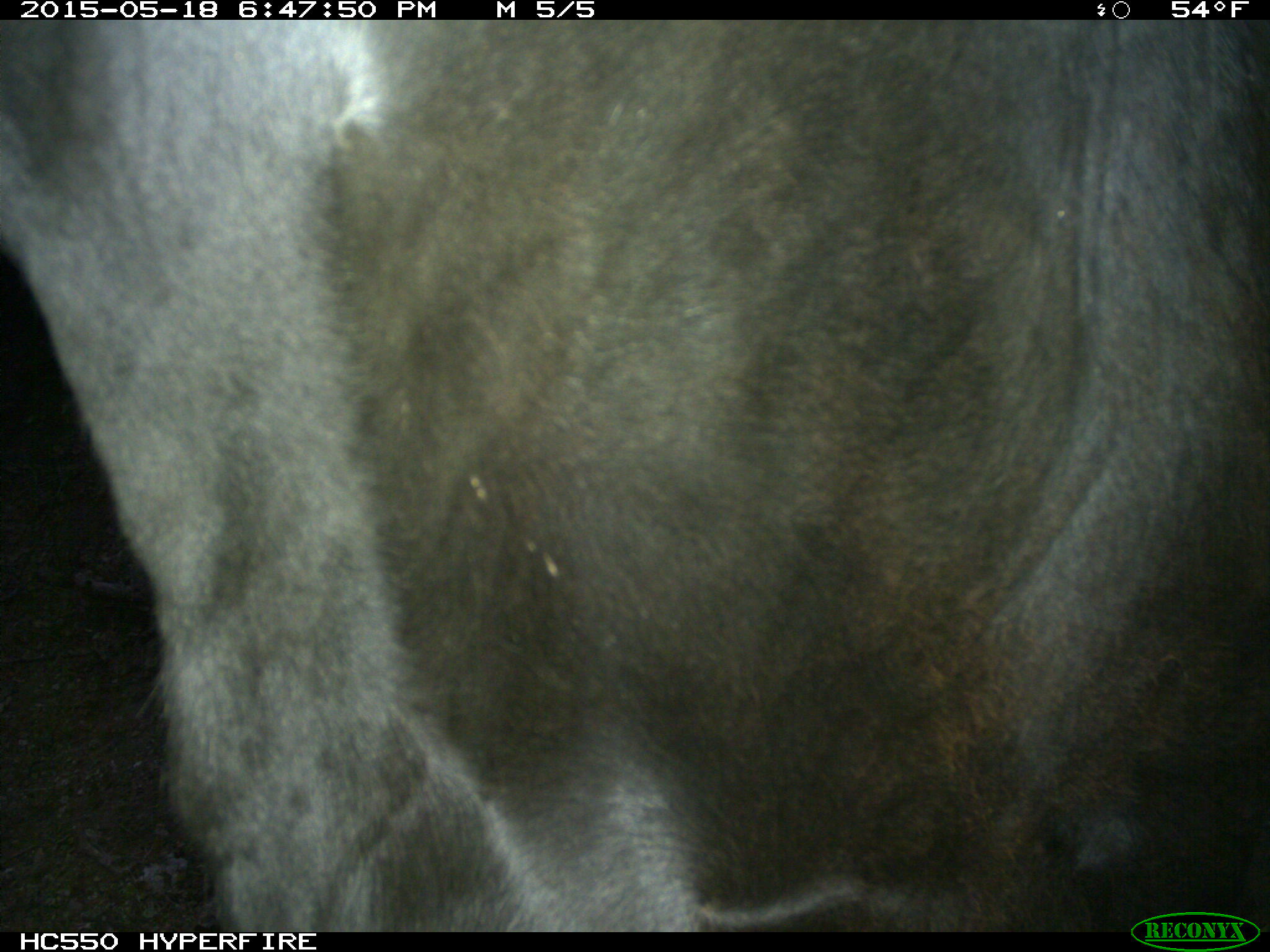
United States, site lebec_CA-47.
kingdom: Animalia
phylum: Chordata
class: Mammalia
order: Artiodactyla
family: Bovidae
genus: Bos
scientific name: Bos taurus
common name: domestic cow